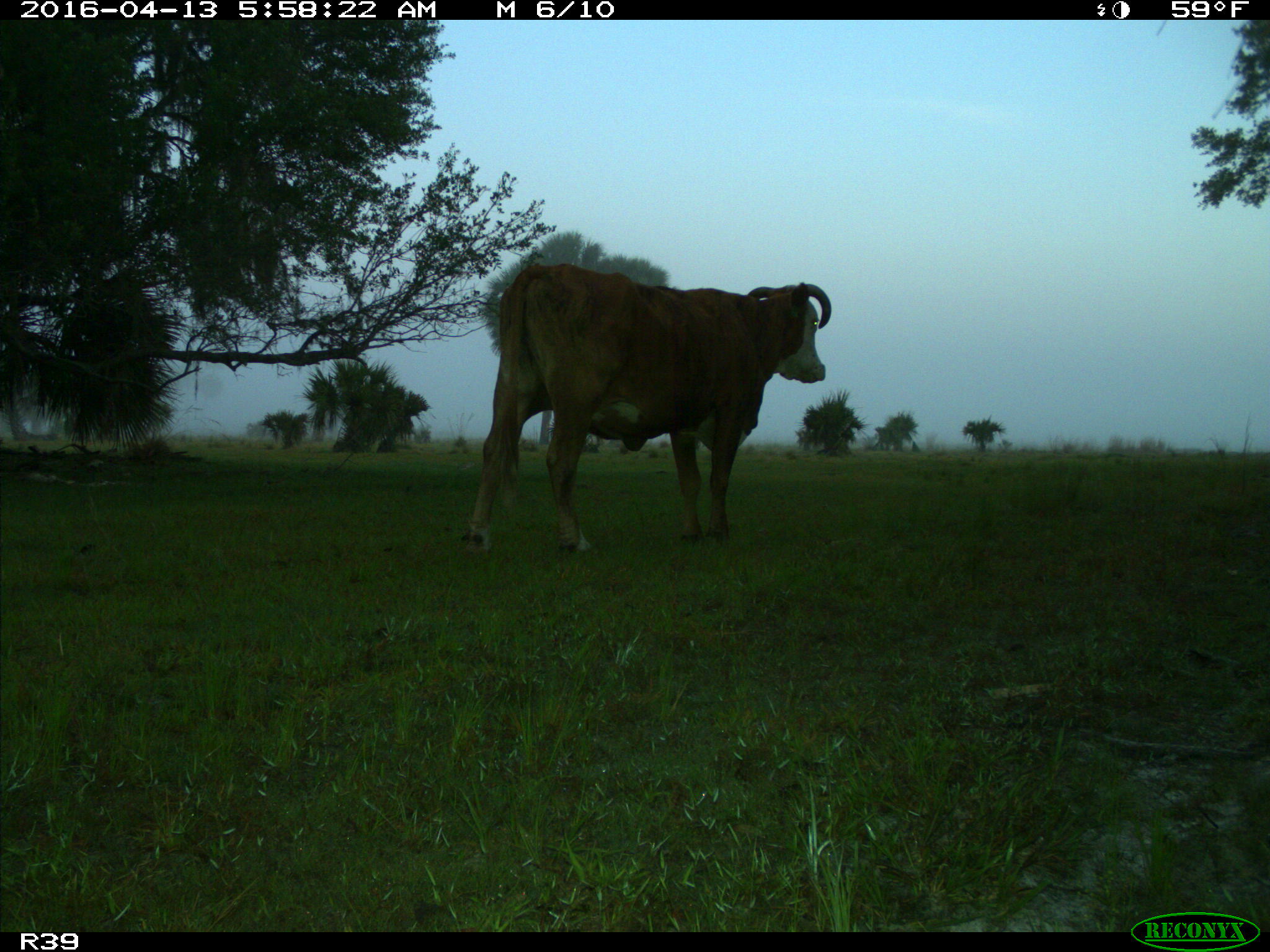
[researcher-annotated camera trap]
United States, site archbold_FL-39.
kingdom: Animalia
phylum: Chordata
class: Mammalia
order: Artiodactyla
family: Bovidae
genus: Bos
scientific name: Bos taurus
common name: domestic cow